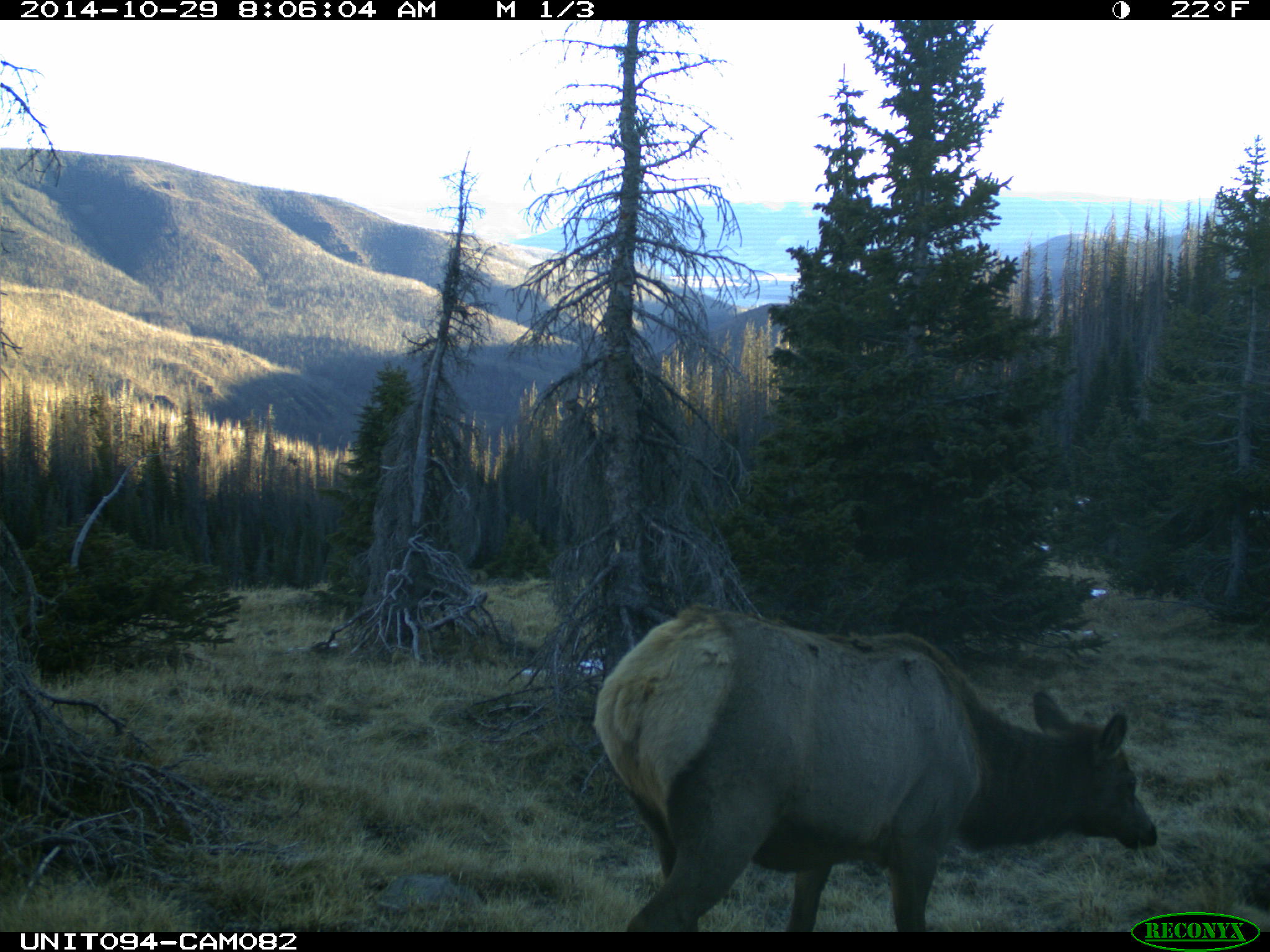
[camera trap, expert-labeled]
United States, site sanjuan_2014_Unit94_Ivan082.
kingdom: Animalia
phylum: Chordata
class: Mammalia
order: Artiodactyla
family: Cervidae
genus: Cervus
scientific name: Cervus elaphus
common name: red deer